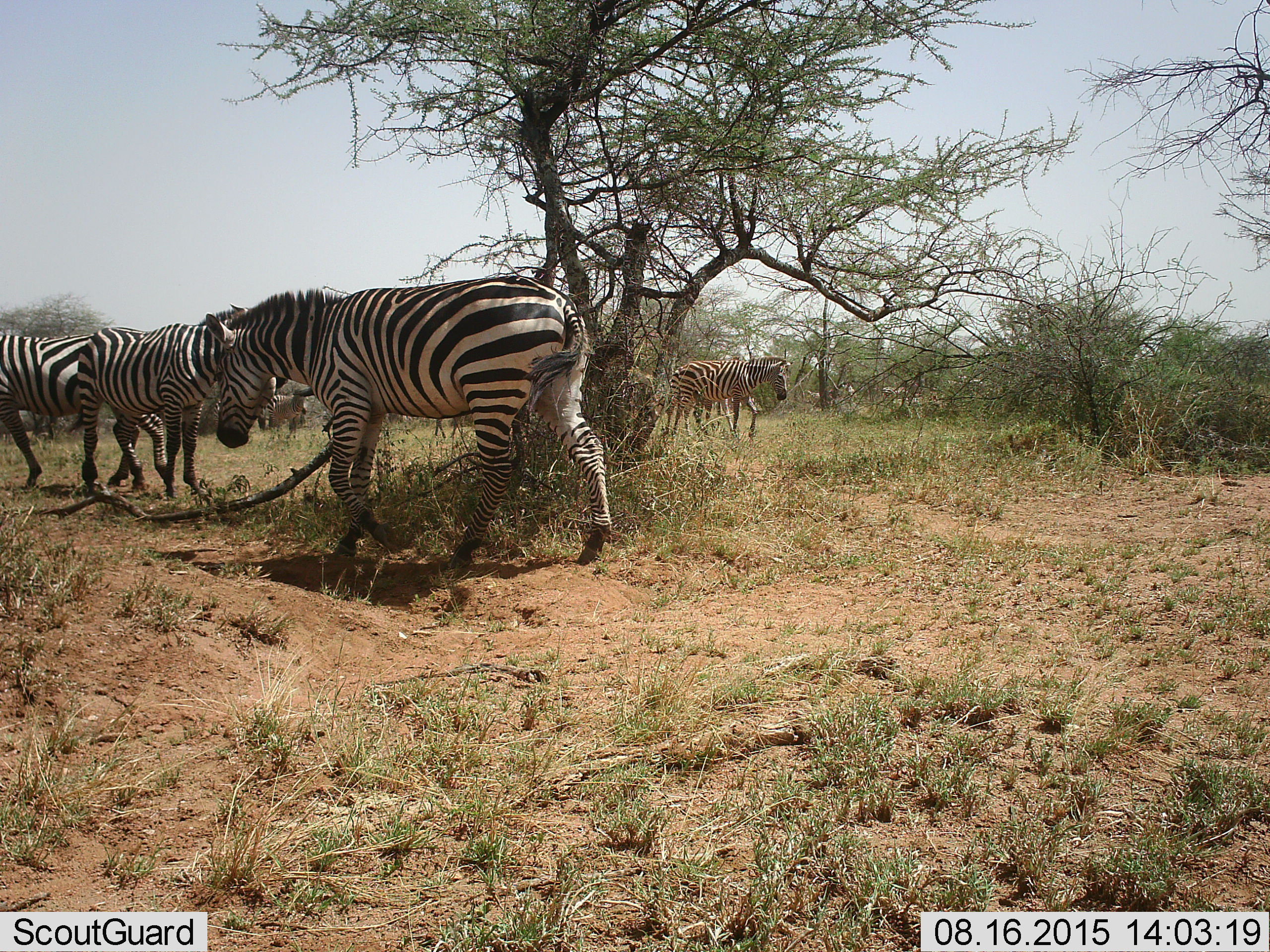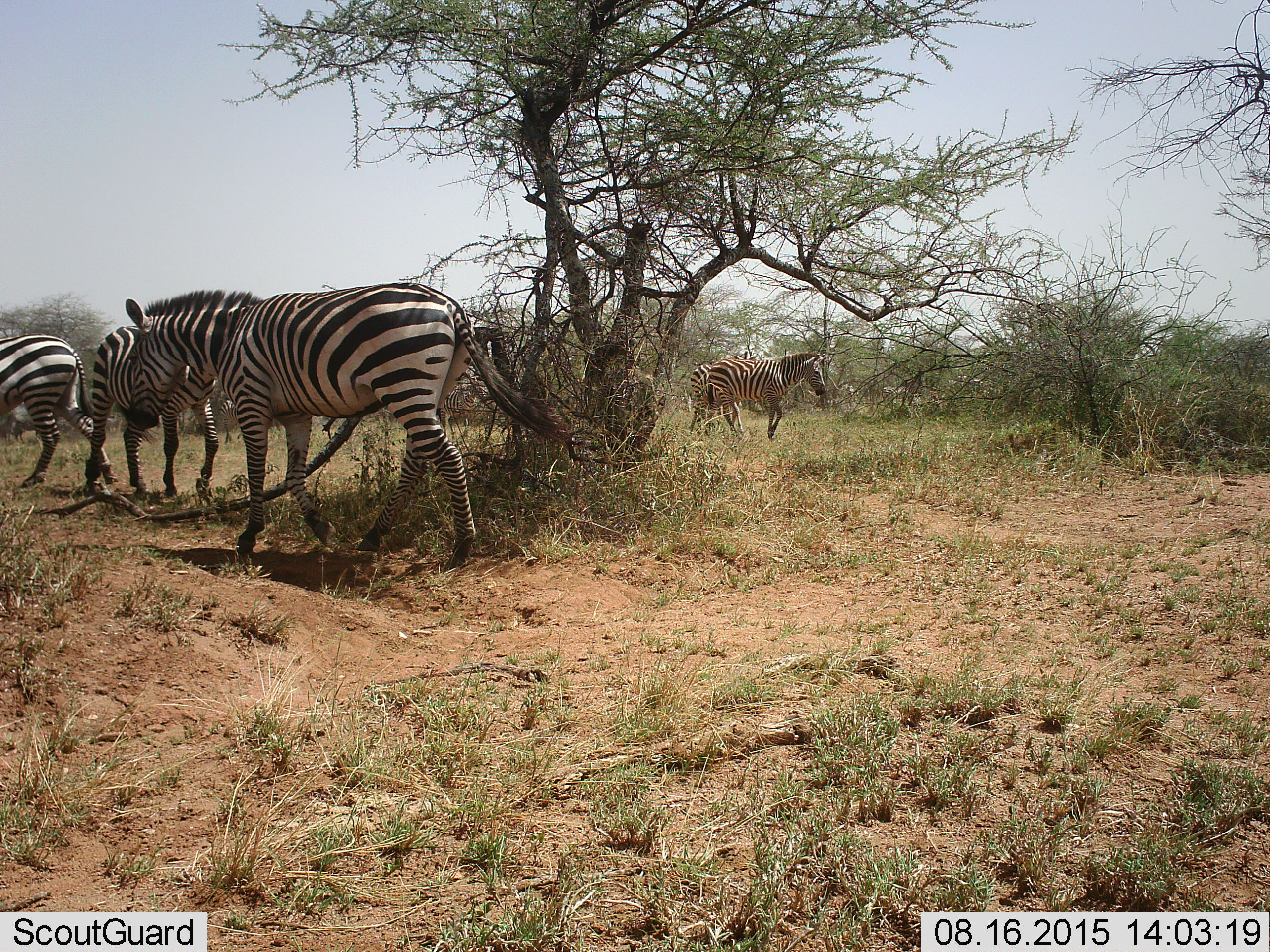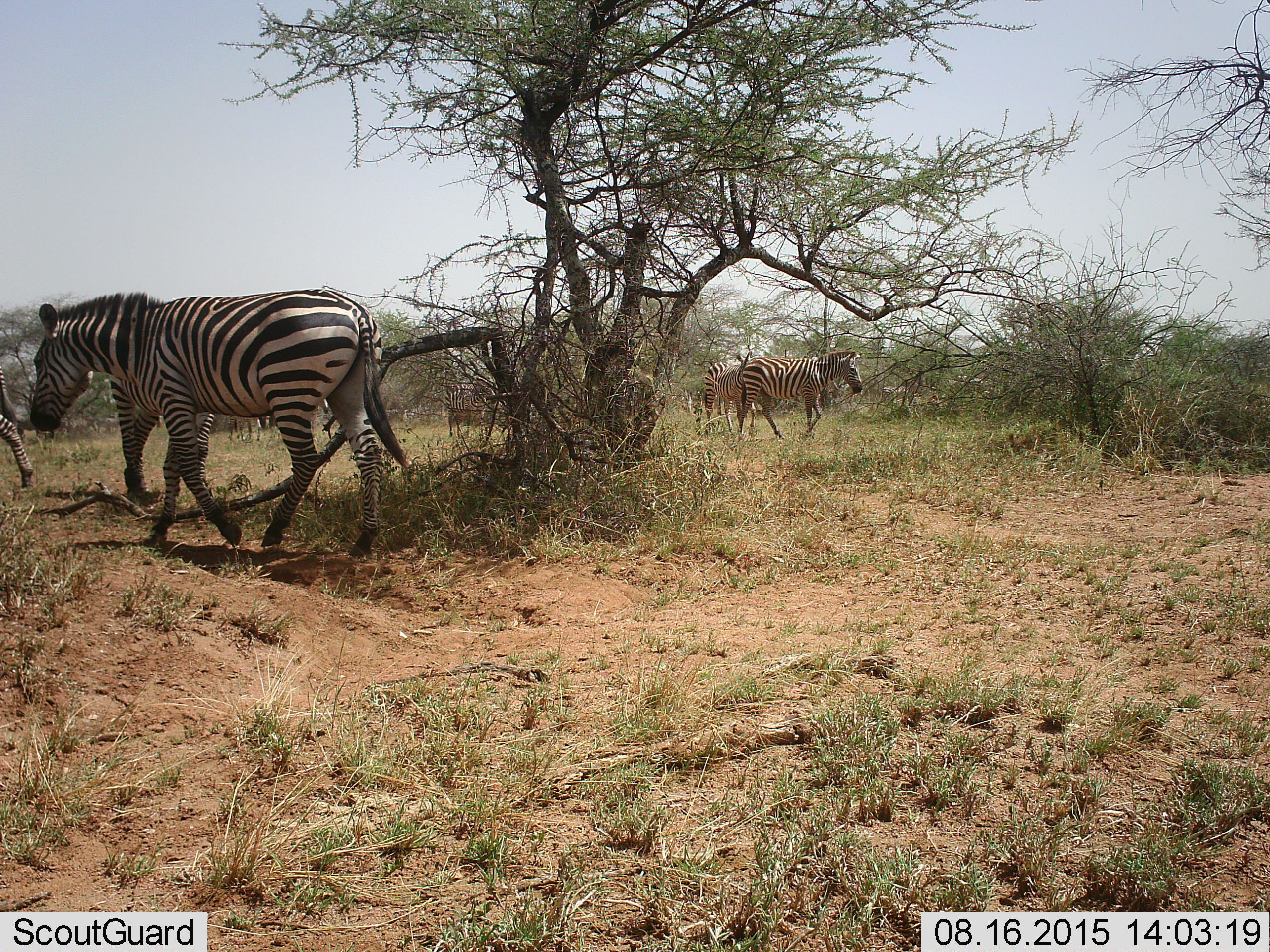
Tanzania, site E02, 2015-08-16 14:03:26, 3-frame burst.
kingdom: Animalia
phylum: Chordata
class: Mammalia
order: Perissodactyla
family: Equidae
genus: Equus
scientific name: Equus quagga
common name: plains zebra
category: zebra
Zebra (plains zebra) (Equus quagga), count 6. Behavior (volunteer vote fractions): standing 33%, resting 7%, moving 87%, interacting 0%. Young present (vote fraction): 0%. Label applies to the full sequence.